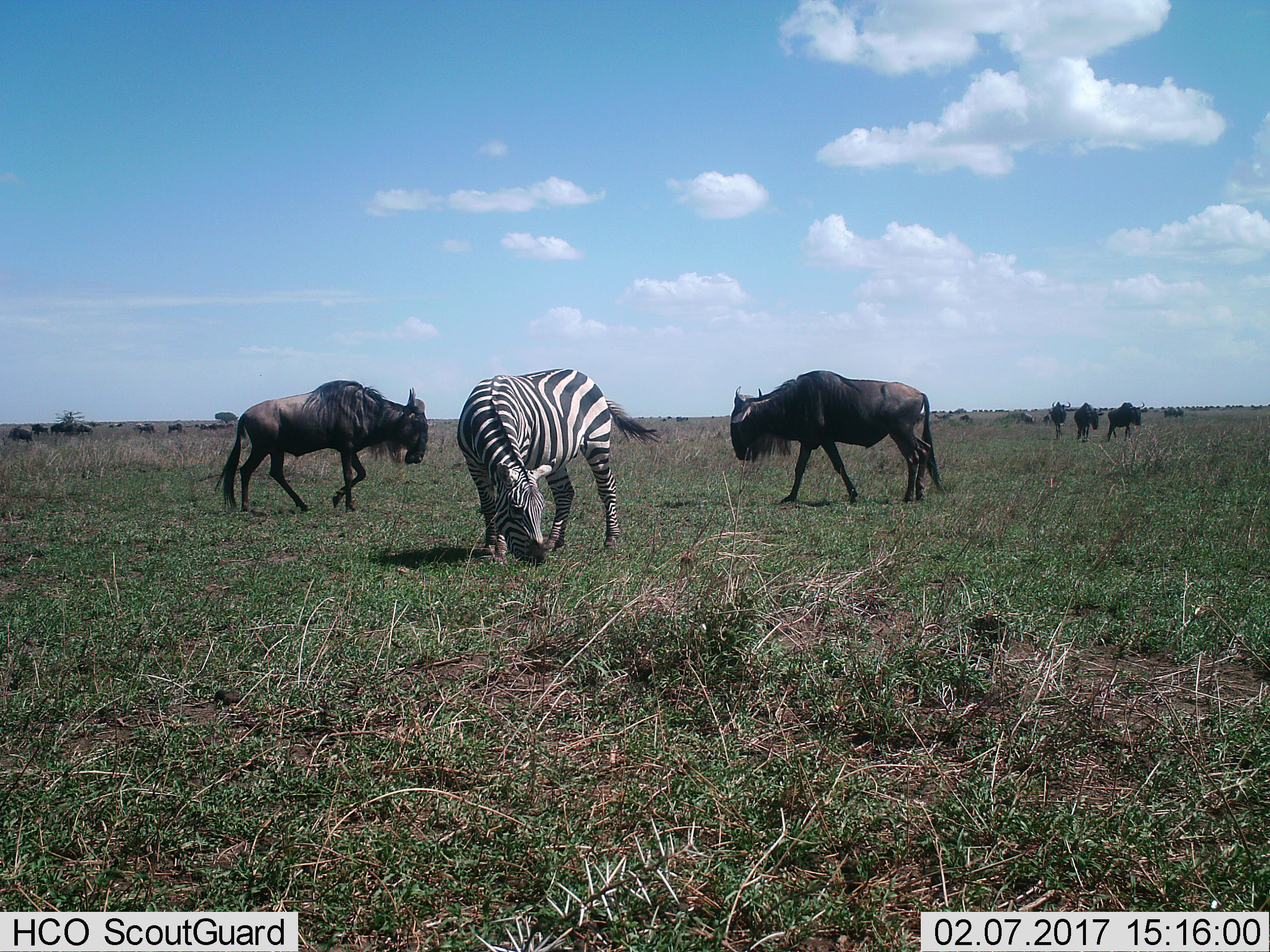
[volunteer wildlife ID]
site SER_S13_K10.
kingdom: Animalia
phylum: Chordata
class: Mammalia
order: Artiodactyla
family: Bovidae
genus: Connochaetes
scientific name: Connochaetes taurinus taurinus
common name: blue wildebeest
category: wildebeestblue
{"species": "wildebeestblue (blue wildebeest) (Connochaetes taurinus taurinus)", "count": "11-50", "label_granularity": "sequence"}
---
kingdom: Animalia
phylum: Chordata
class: Mammalia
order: Perissodactyla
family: Equidae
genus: Equus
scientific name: Equus quagga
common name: plains zebra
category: zebraplains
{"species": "zebraplains (plains zebra) (Equus quagga)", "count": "1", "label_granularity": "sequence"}